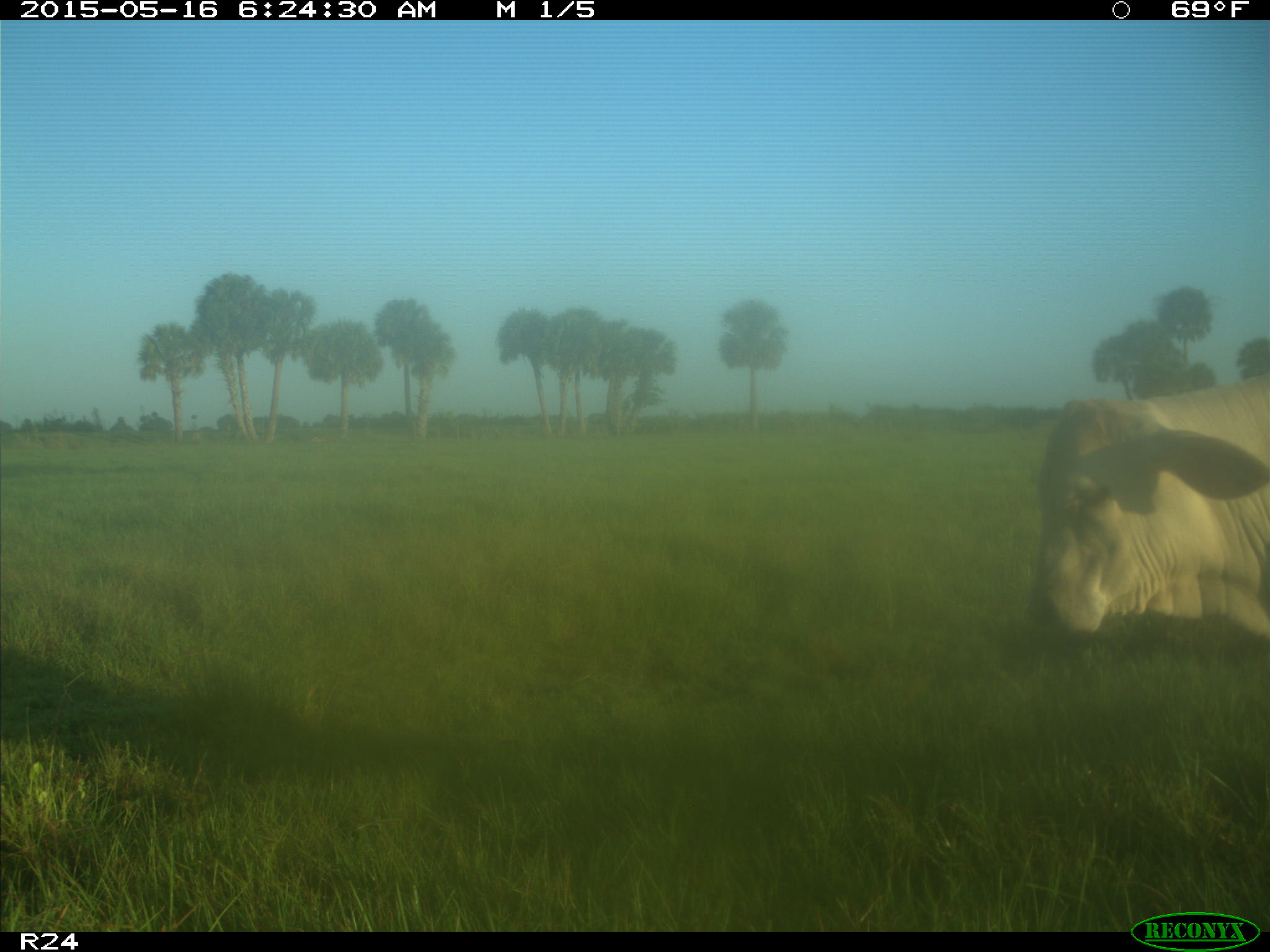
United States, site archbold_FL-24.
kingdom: Animalia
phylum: Chordata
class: Mammalia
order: Artiodactyla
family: Bovidae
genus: Bos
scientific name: Bos taurus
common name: domestic cow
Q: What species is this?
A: Bos taurus (domestic cow).